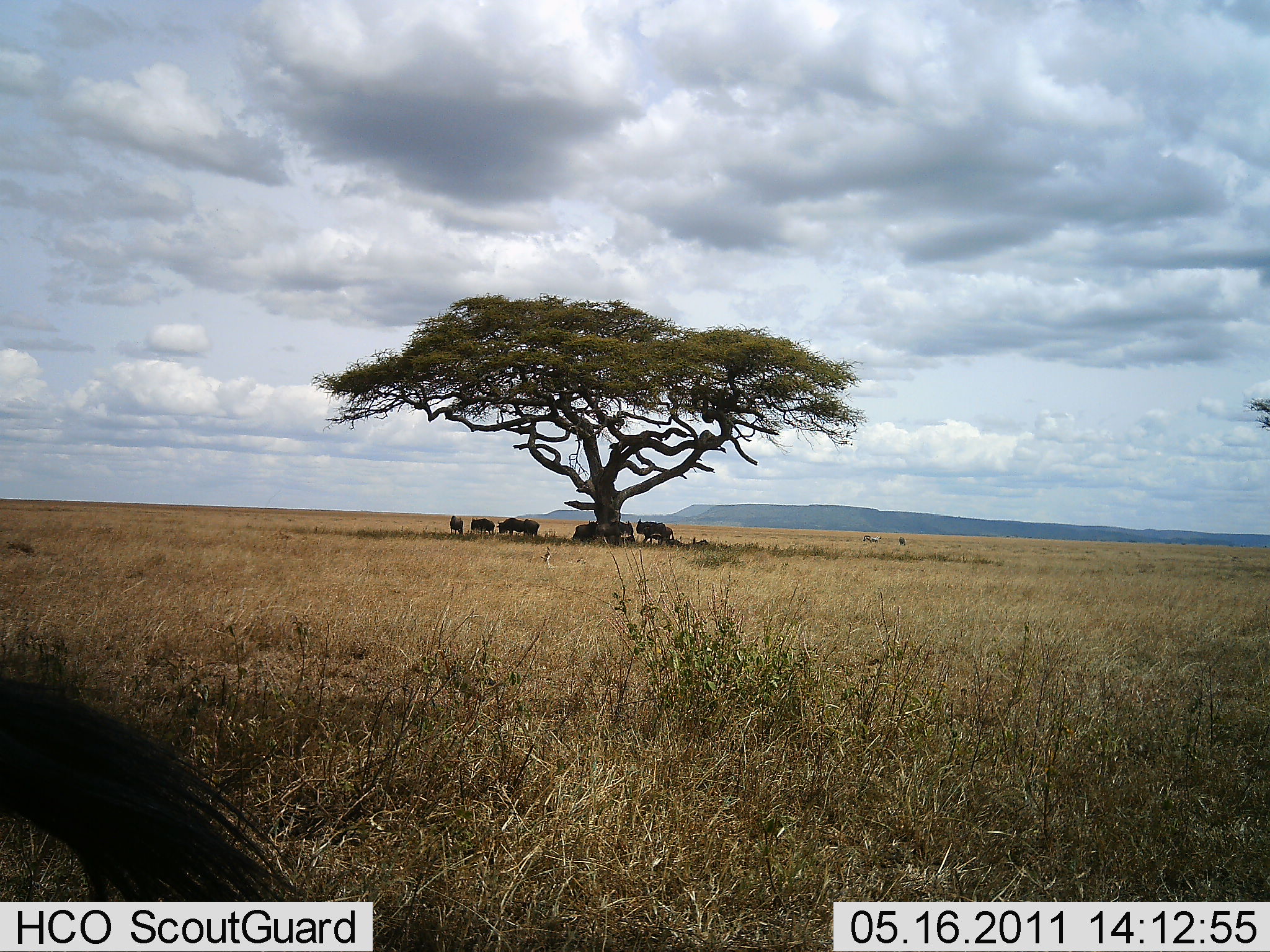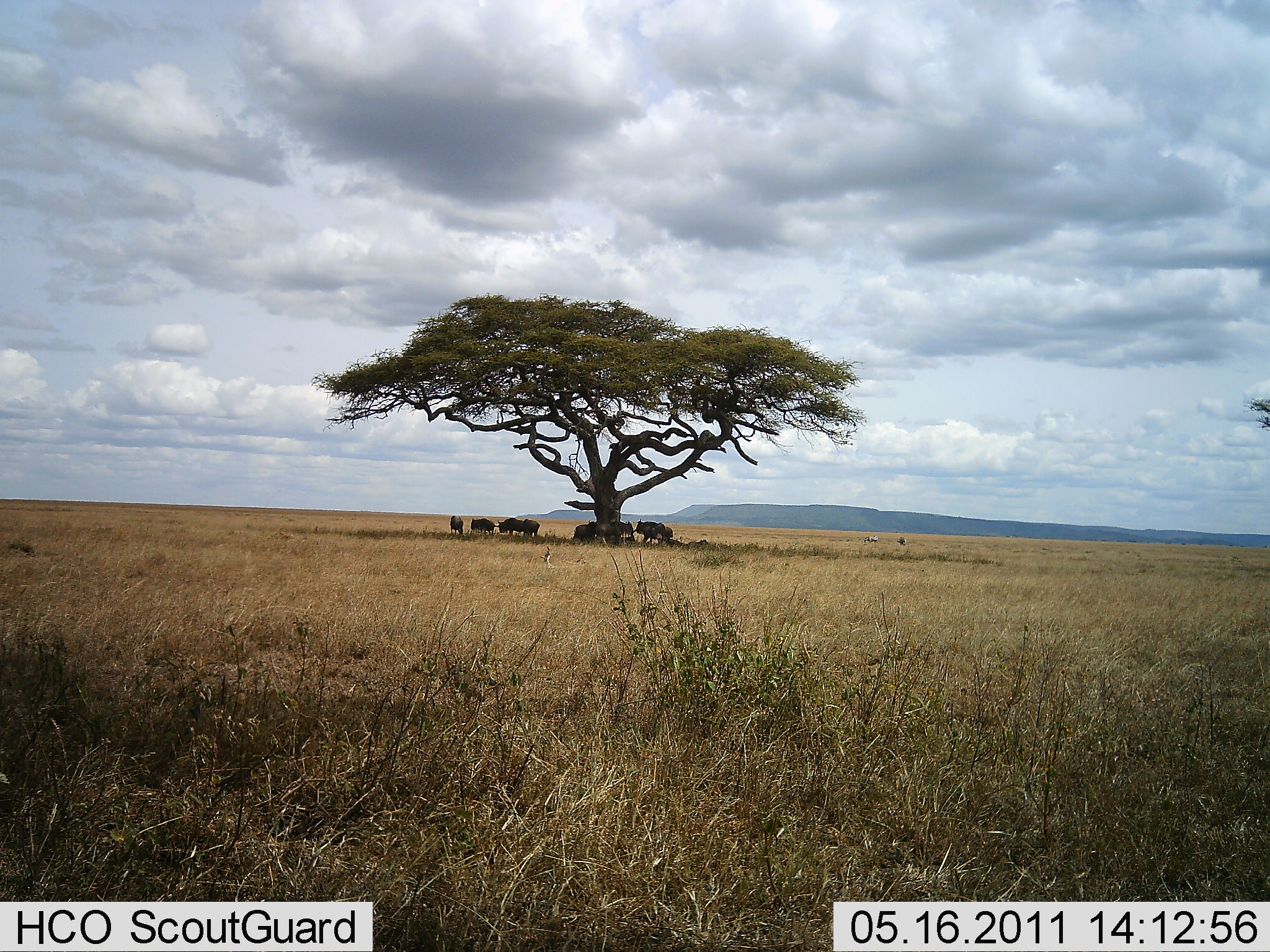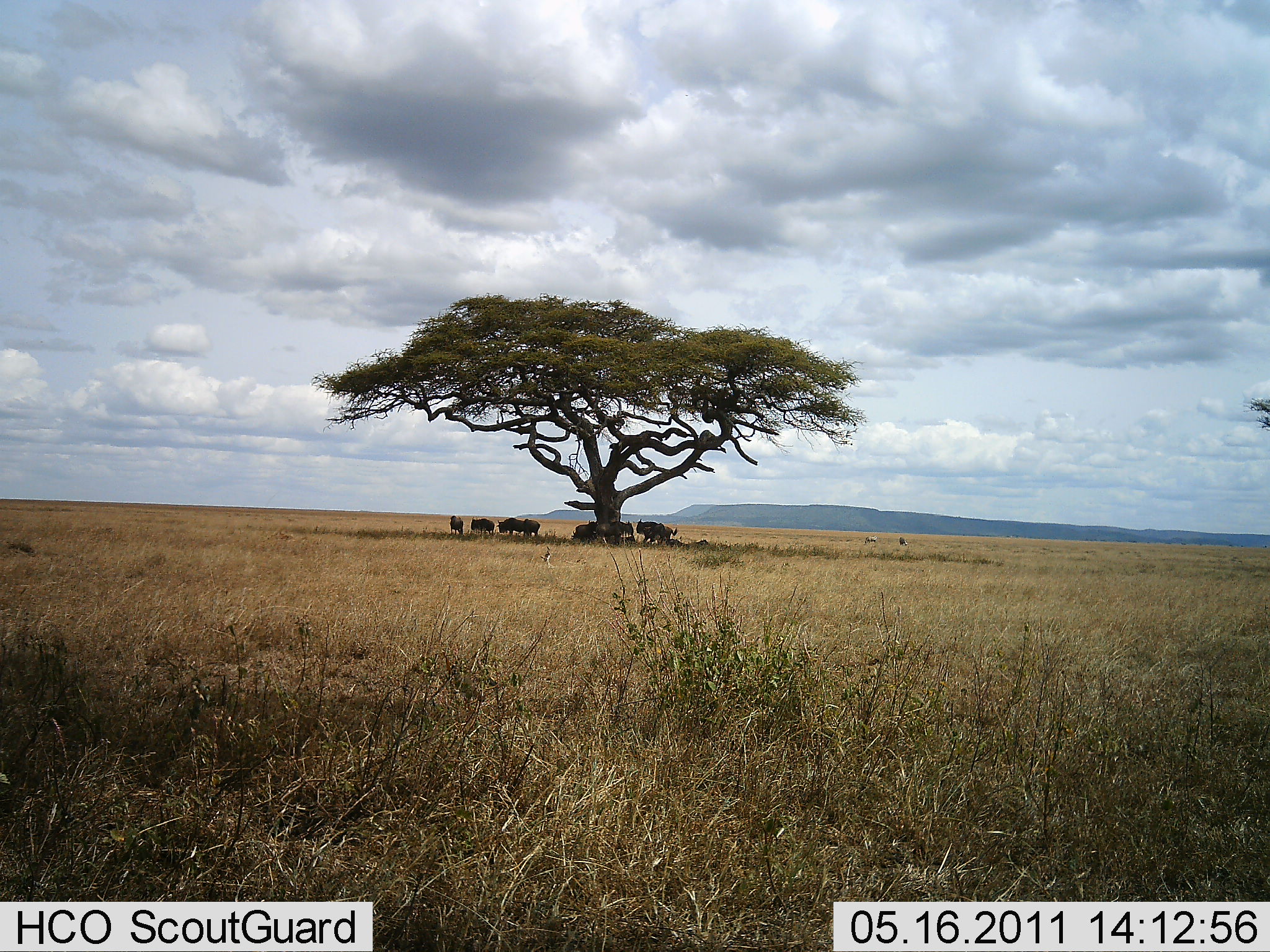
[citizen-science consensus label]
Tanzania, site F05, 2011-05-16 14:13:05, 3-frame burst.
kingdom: Animalia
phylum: Chordata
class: Mammalia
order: Artiodactyla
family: Bovidae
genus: Connochaetes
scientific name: Connochaetes taurinus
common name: blue wildebeest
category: wildebeest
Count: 8.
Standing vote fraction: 50%.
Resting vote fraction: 58%.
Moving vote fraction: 8%.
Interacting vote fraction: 0%.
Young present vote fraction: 0%.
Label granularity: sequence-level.